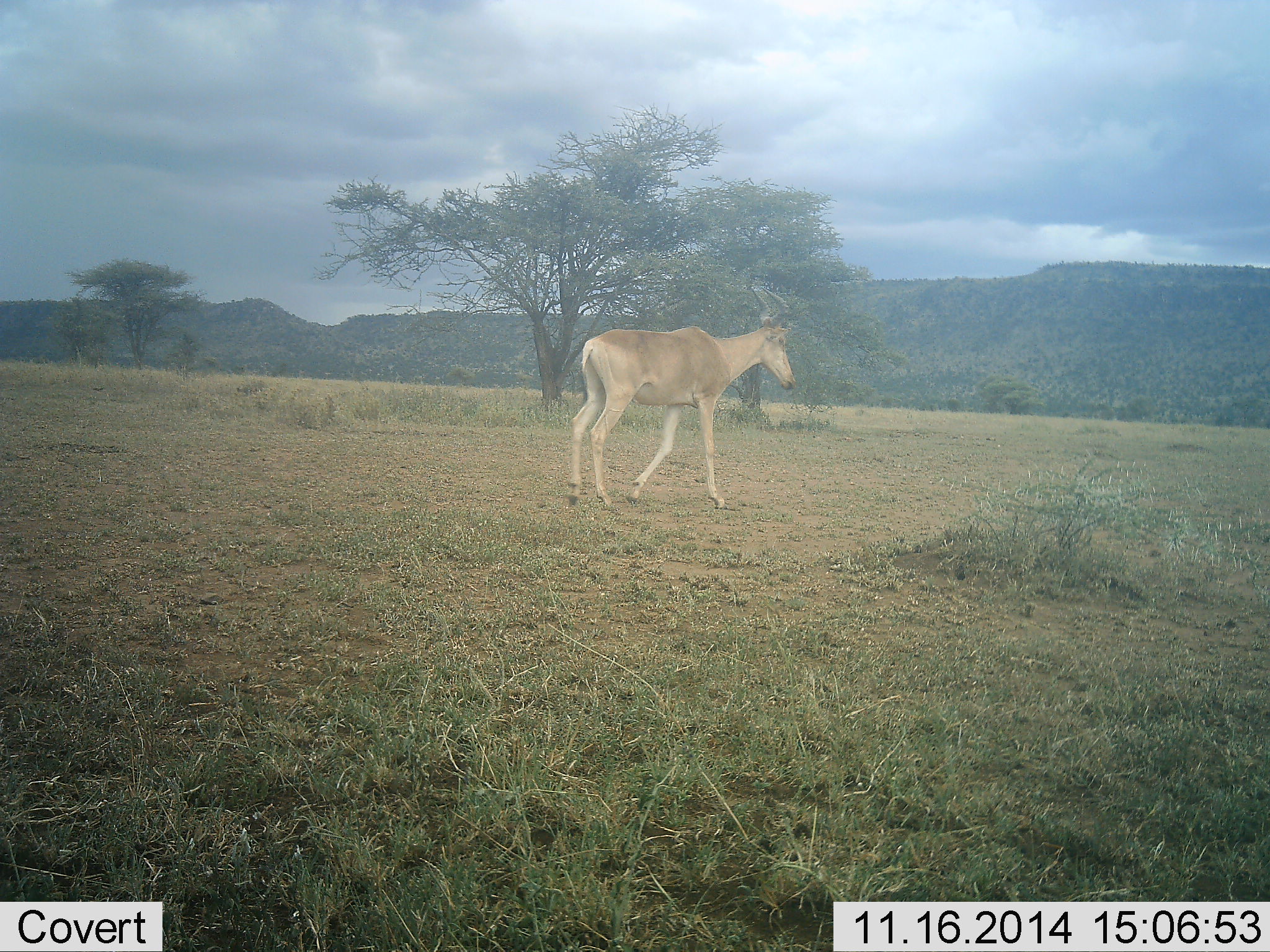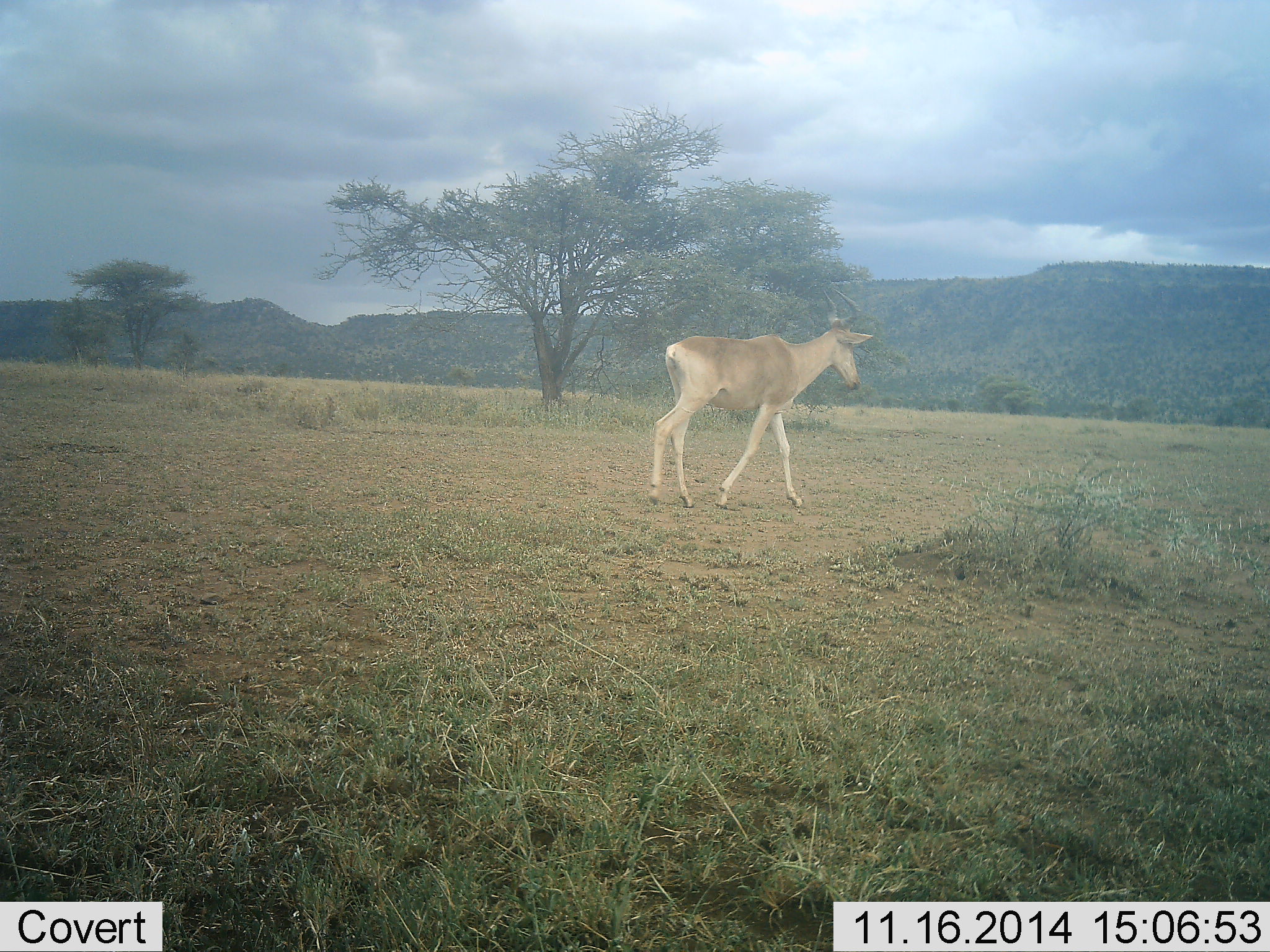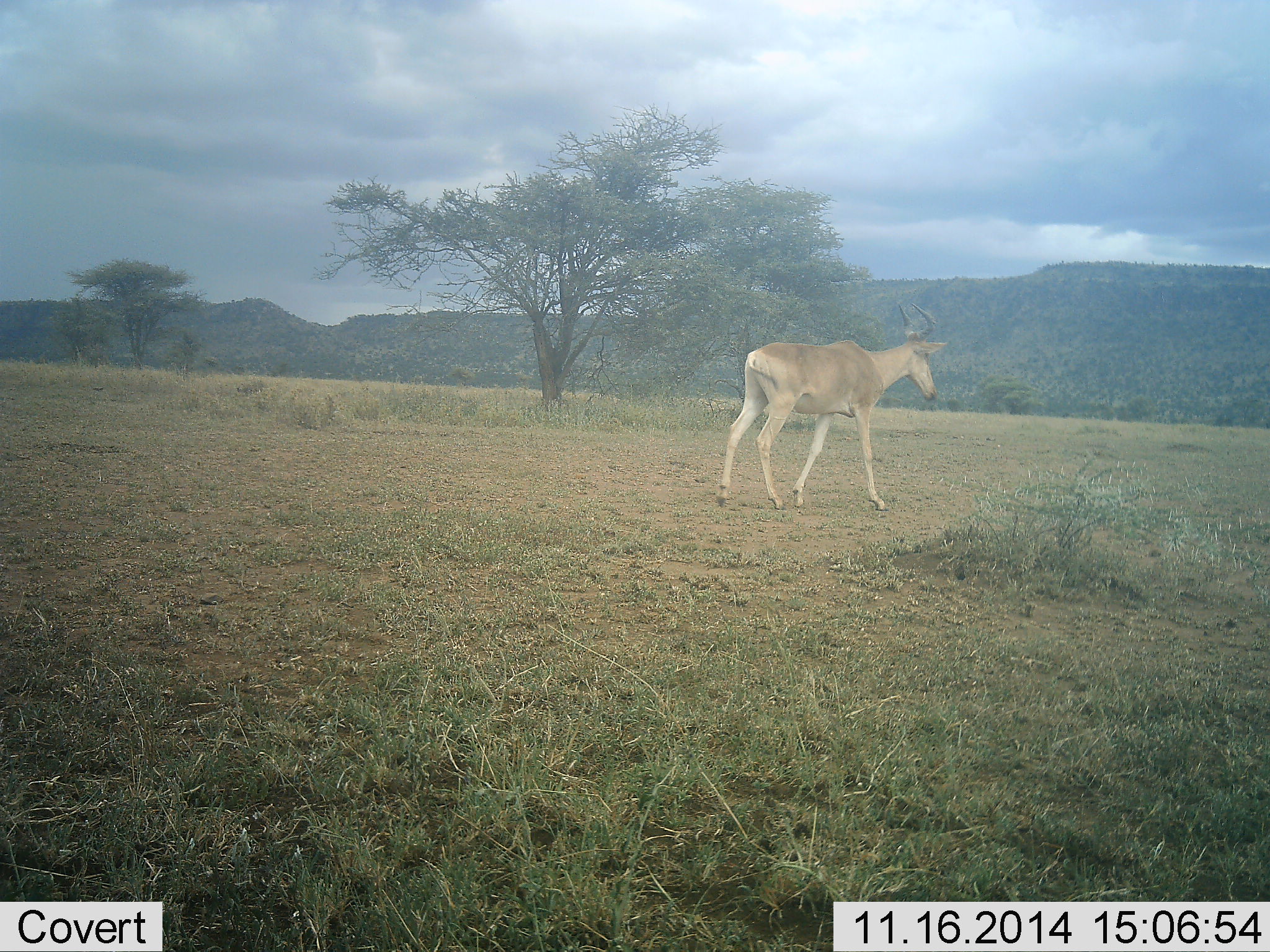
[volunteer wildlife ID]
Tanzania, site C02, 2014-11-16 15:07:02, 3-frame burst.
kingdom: Animalia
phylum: Chordata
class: Mammalia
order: Artiodactyla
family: Bovidae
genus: Alcelaphus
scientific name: Alcelaphus buselaphus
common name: hartebeest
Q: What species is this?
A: Hartebeest (Alcelaphus buselaphus).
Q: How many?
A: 1.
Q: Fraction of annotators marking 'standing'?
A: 10%.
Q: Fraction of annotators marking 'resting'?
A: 0%.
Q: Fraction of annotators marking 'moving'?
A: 100%.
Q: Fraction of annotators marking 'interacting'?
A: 0%.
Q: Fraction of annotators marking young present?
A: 0%.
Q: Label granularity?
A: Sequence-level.